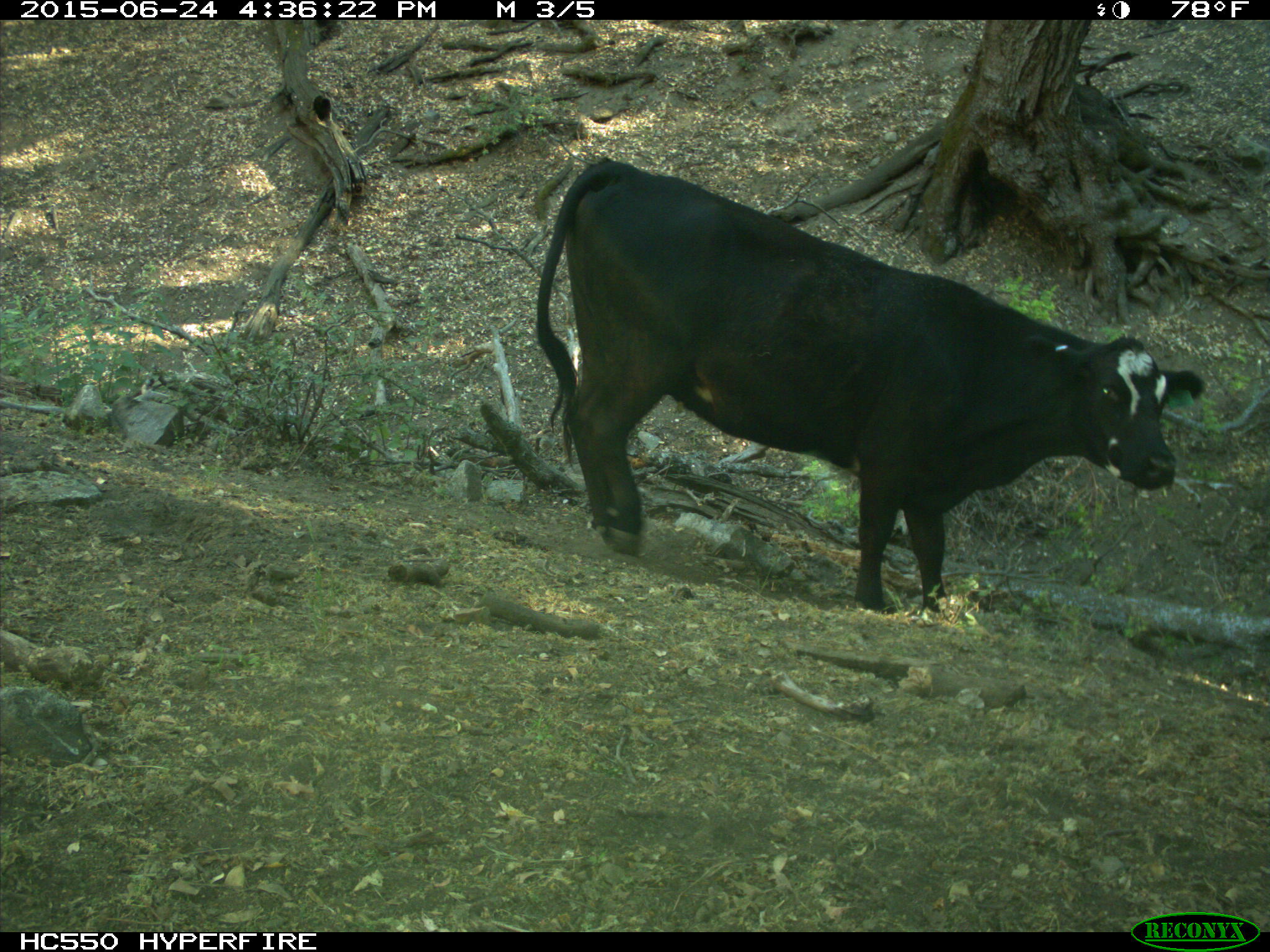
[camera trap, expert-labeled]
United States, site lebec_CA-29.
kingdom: Animalia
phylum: Chordata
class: Mammalia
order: Artiodactyla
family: Bovidae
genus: Bos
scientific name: Bos taurus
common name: domestic cow